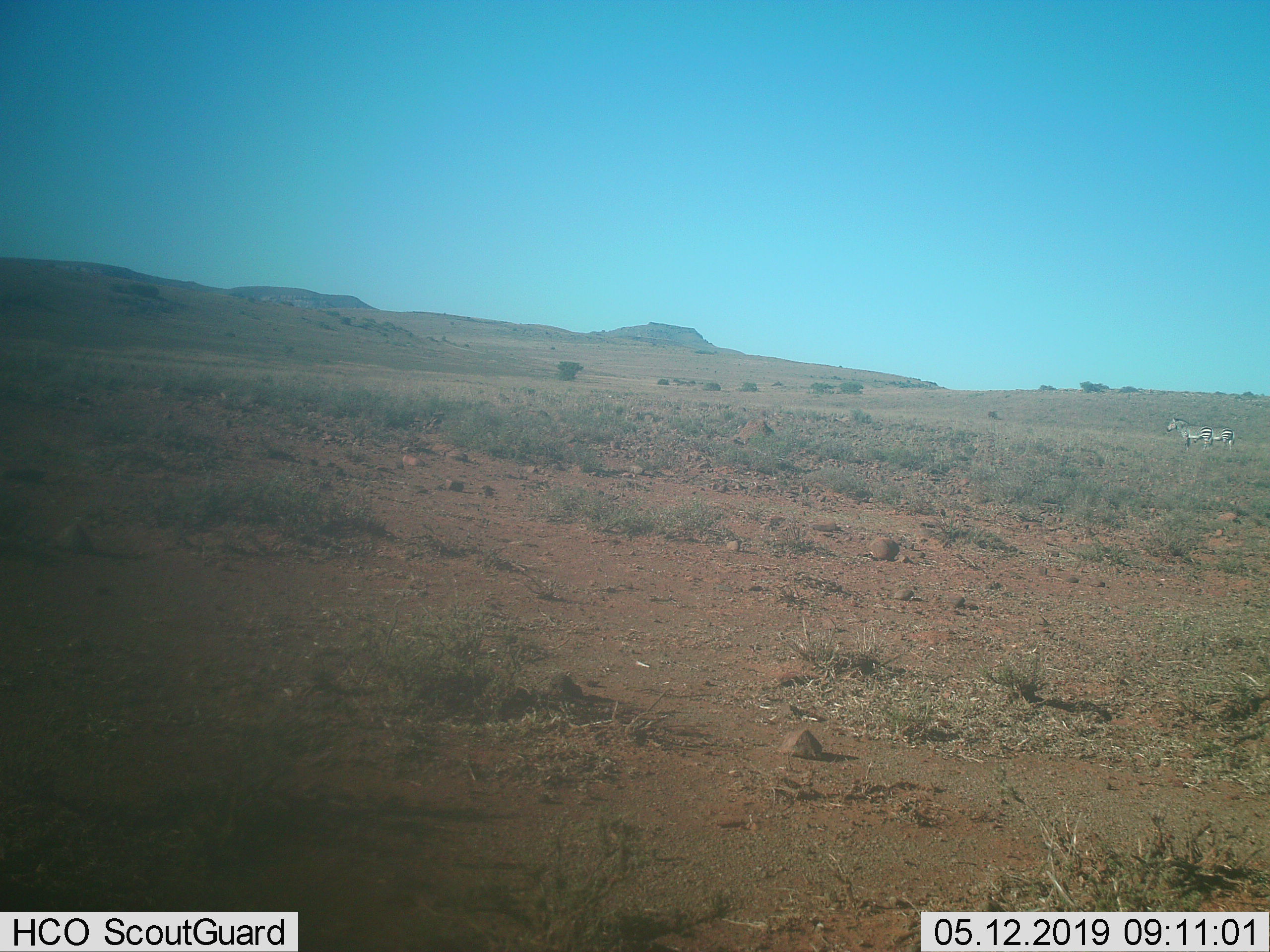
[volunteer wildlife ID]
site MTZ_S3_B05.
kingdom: Animalia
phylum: Chordata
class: Mammalia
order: Perissodactyla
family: Equidae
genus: Equus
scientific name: Equus zebra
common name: mountain zebra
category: zebramountain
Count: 2.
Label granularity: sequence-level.